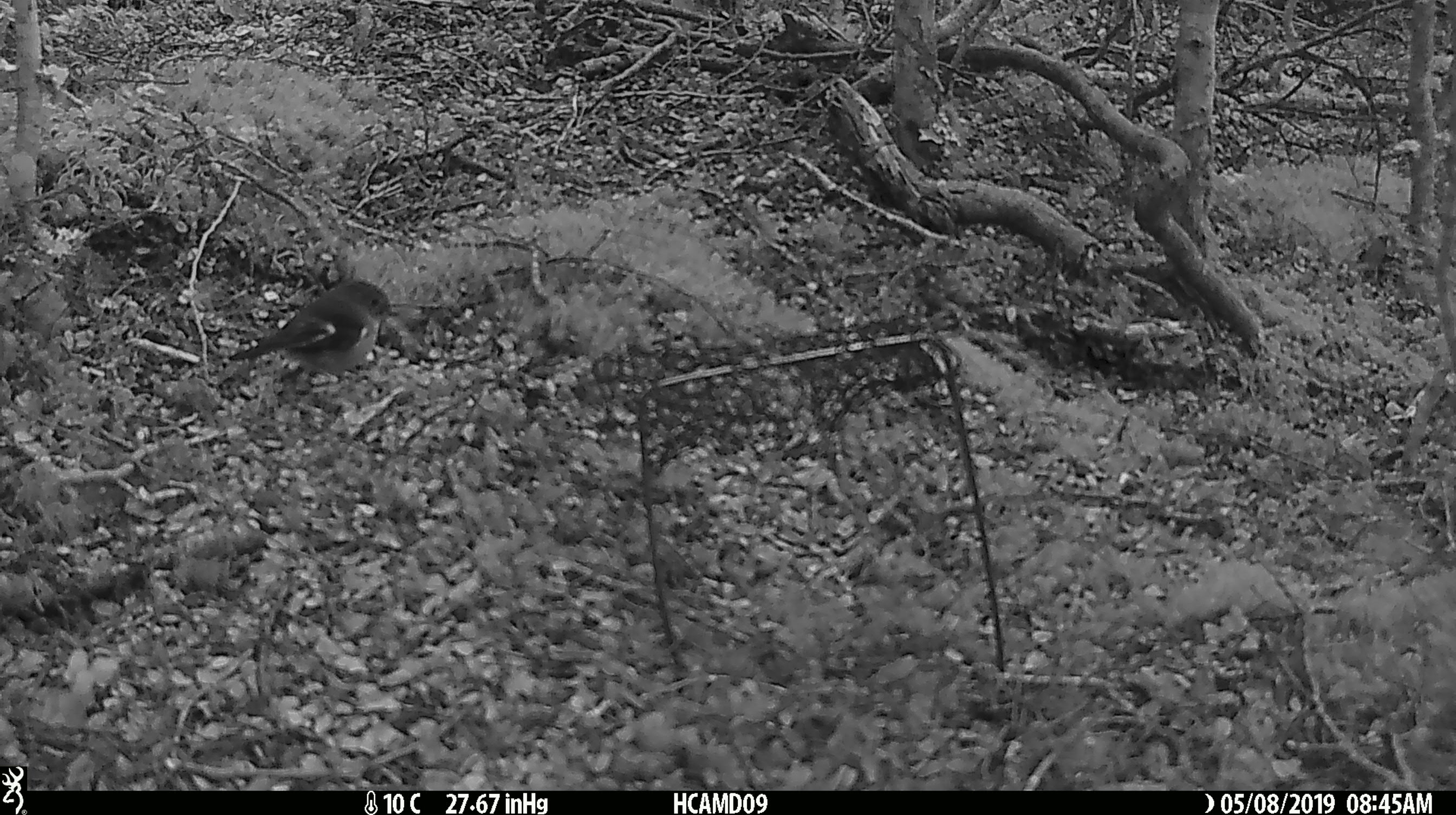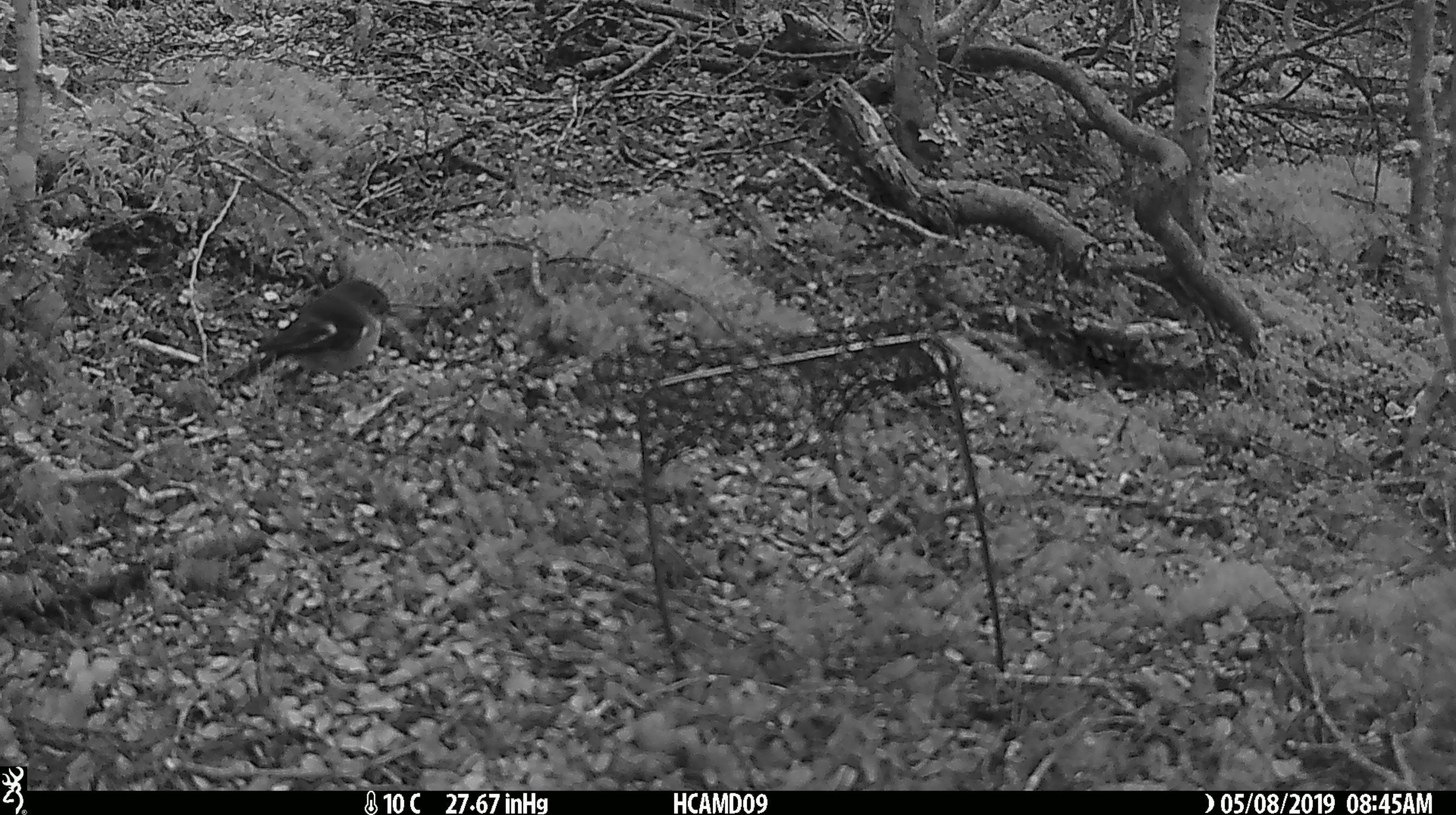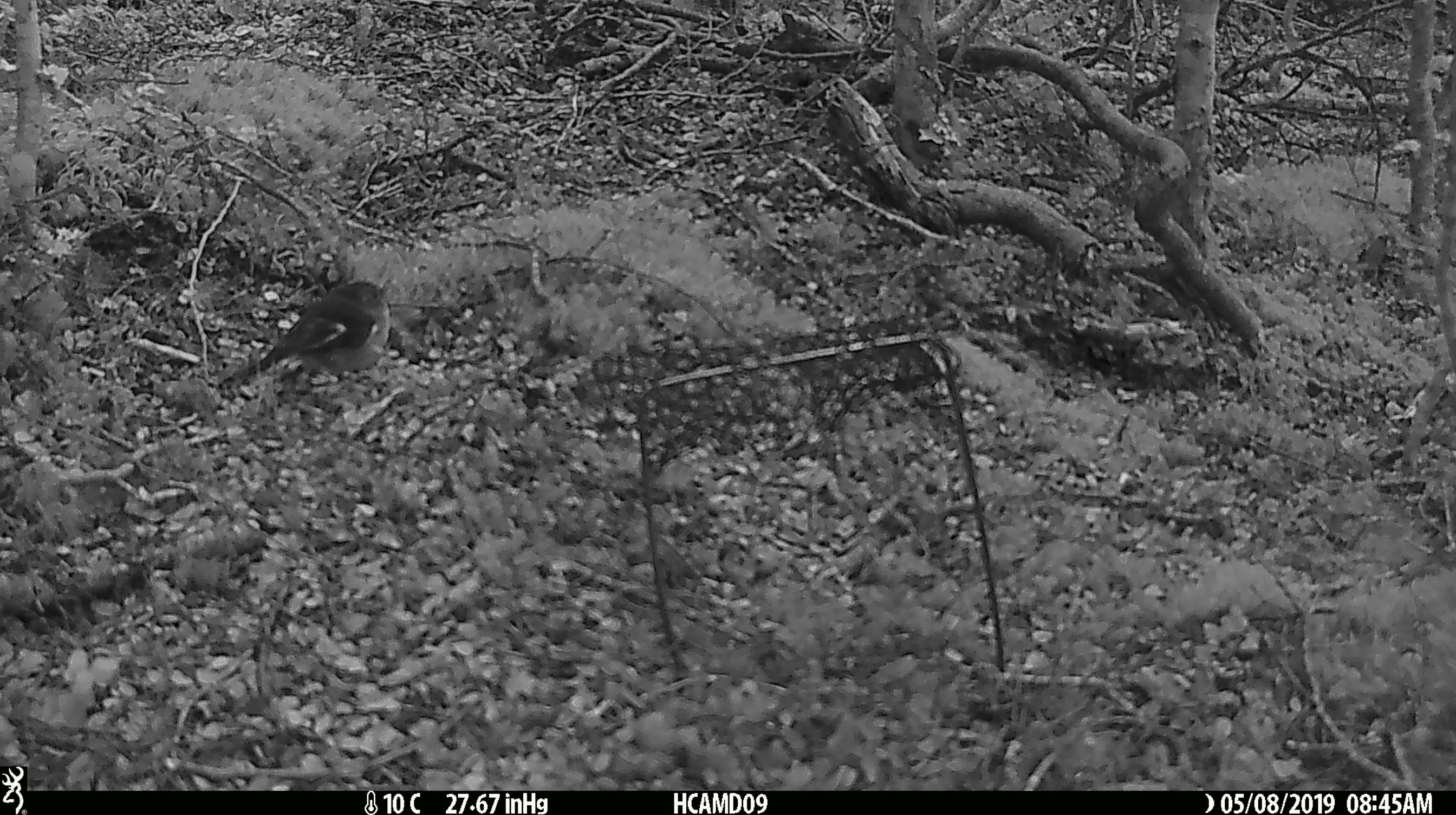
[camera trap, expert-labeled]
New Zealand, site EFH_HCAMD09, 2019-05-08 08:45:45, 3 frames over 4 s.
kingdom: Animalia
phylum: Chordata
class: Aves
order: Passeriformes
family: Petroicidae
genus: Petroica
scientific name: Petroica macrocephala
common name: tomtit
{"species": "tomtit (Petroica macrocephala)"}